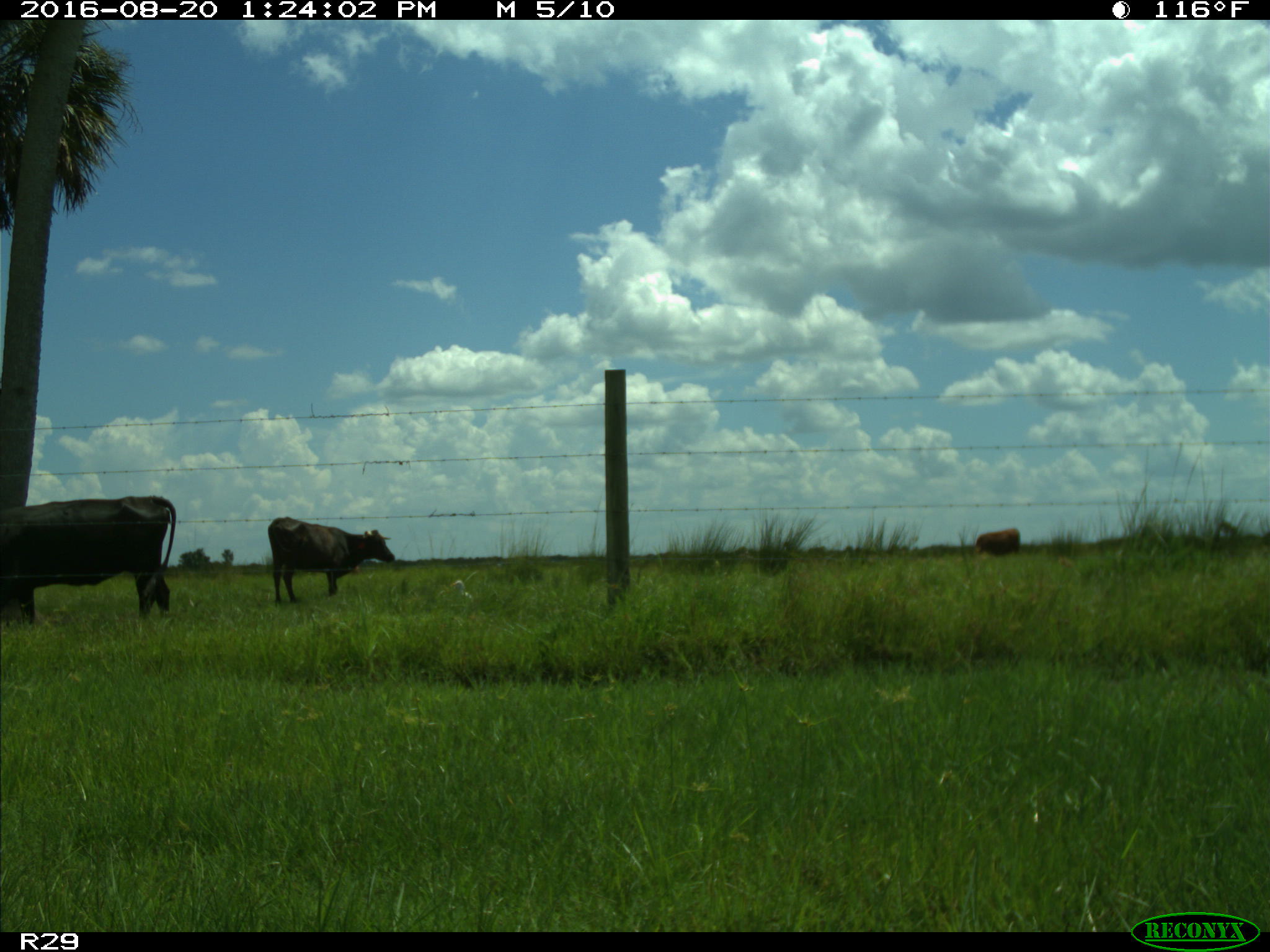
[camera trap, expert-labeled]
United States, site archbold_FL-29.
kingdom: Animalia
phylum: Chordata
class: Mammalia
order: Artiodactyla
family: Bovidae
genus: Bos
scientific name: Bos taurus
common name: domestic cow